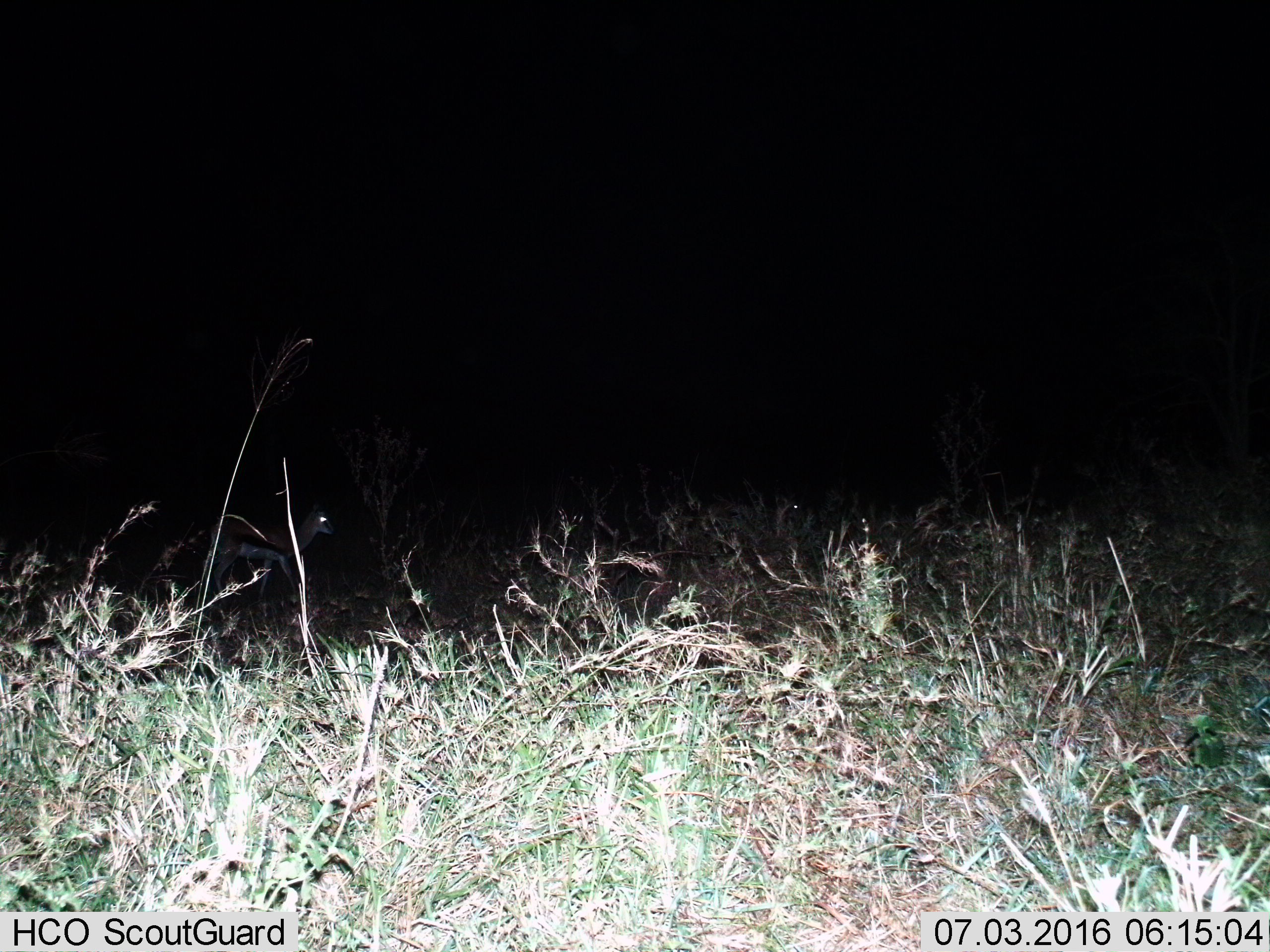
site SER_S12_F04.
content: unidentified animal